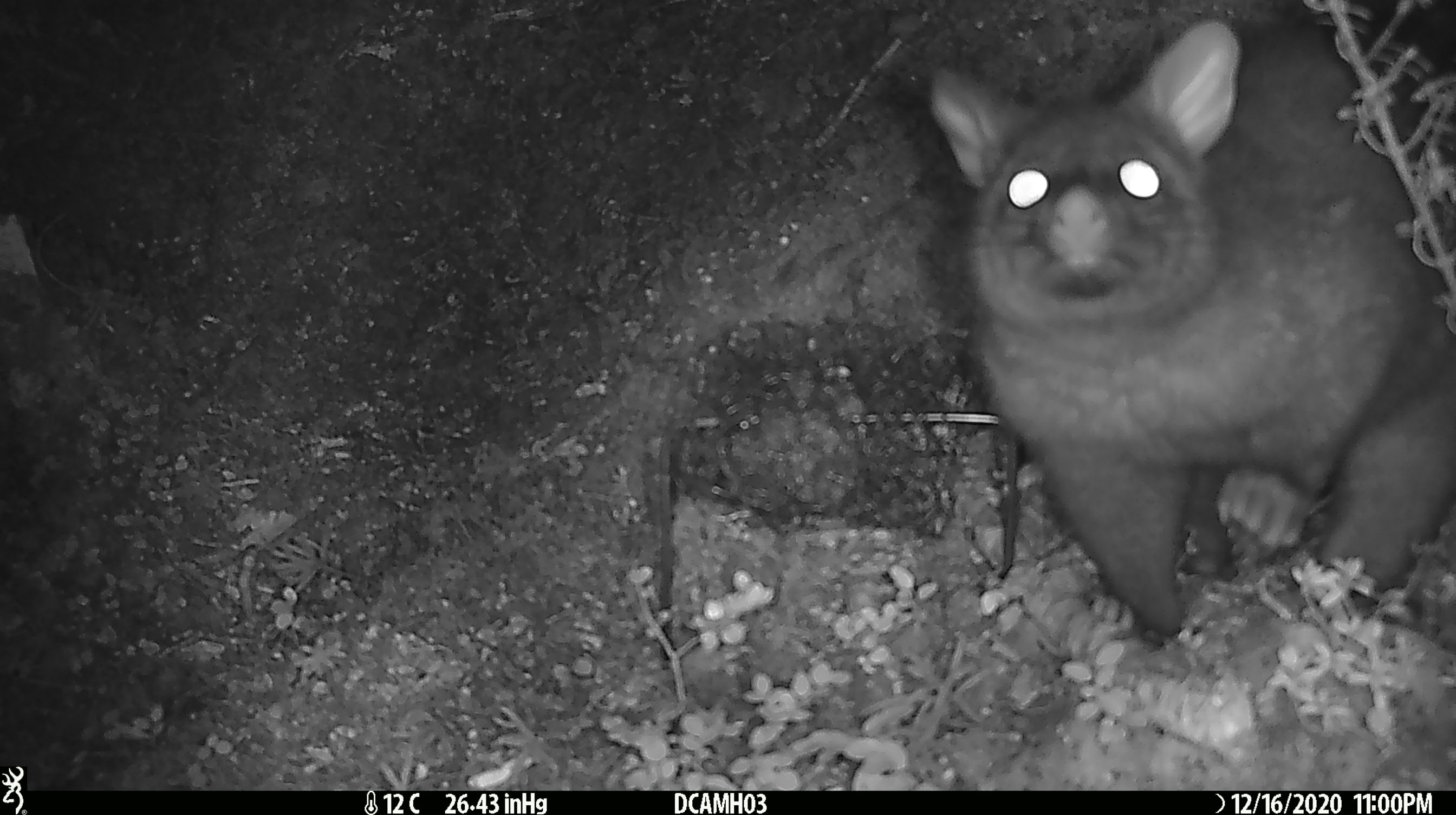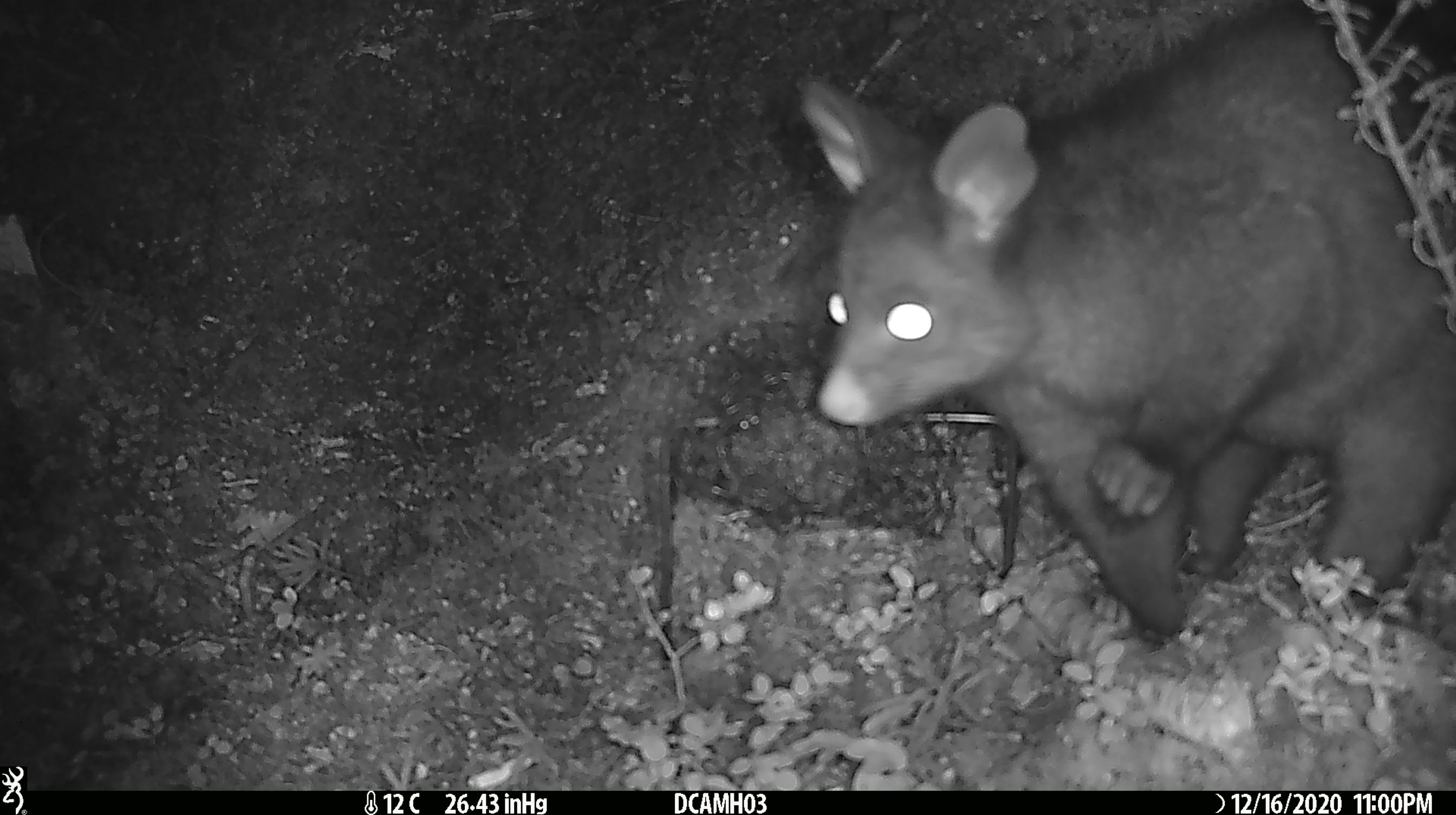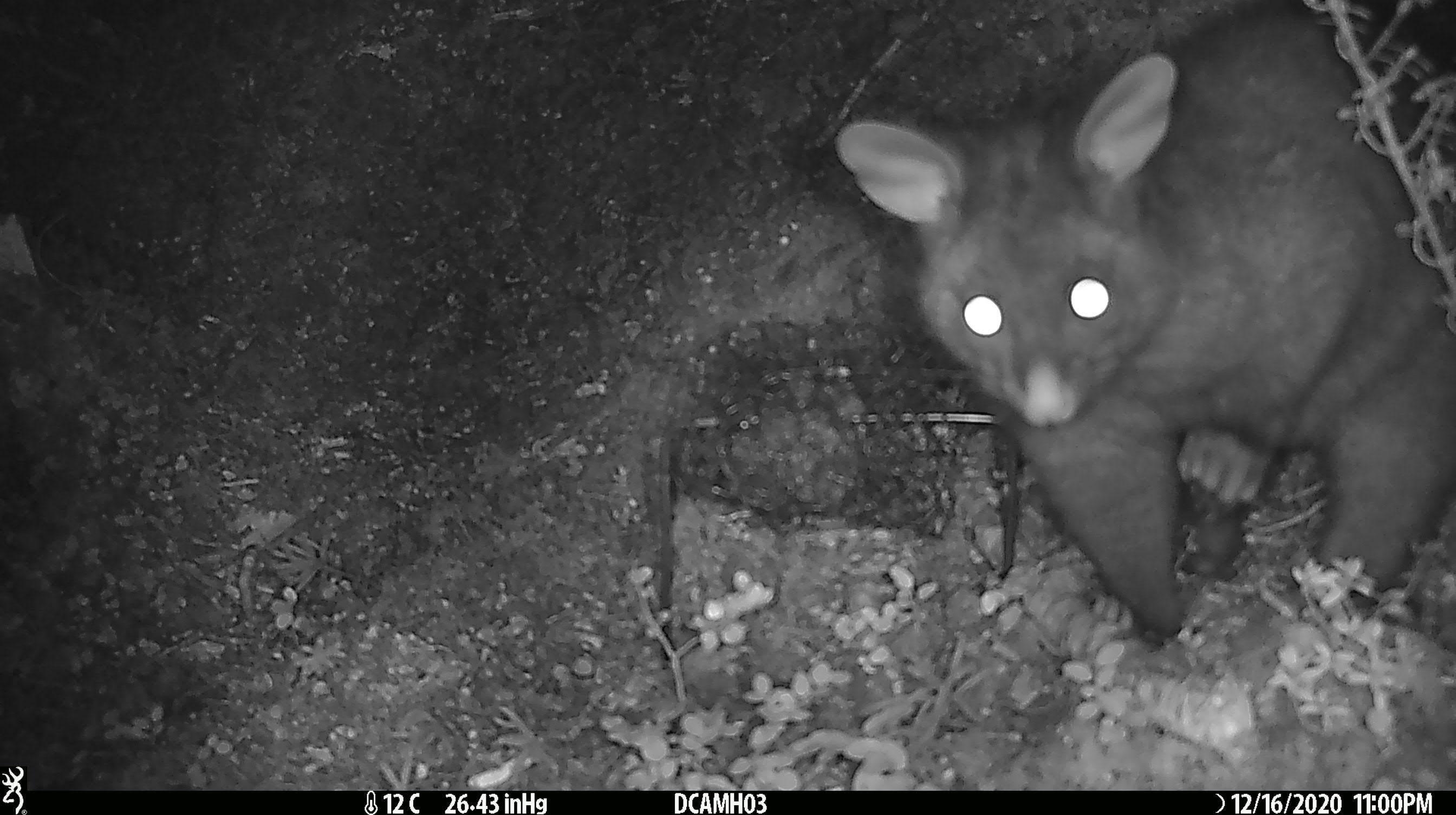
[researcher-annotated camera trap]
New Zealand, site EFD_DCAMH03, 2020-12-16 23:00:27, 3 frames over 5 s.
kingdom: Animalia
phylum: Chordata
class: Mammalia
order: Diprotodontia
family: Phalangeridae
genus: Trichosurus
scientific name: Trichosurus vulpecula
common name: common brushtail possum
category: possum